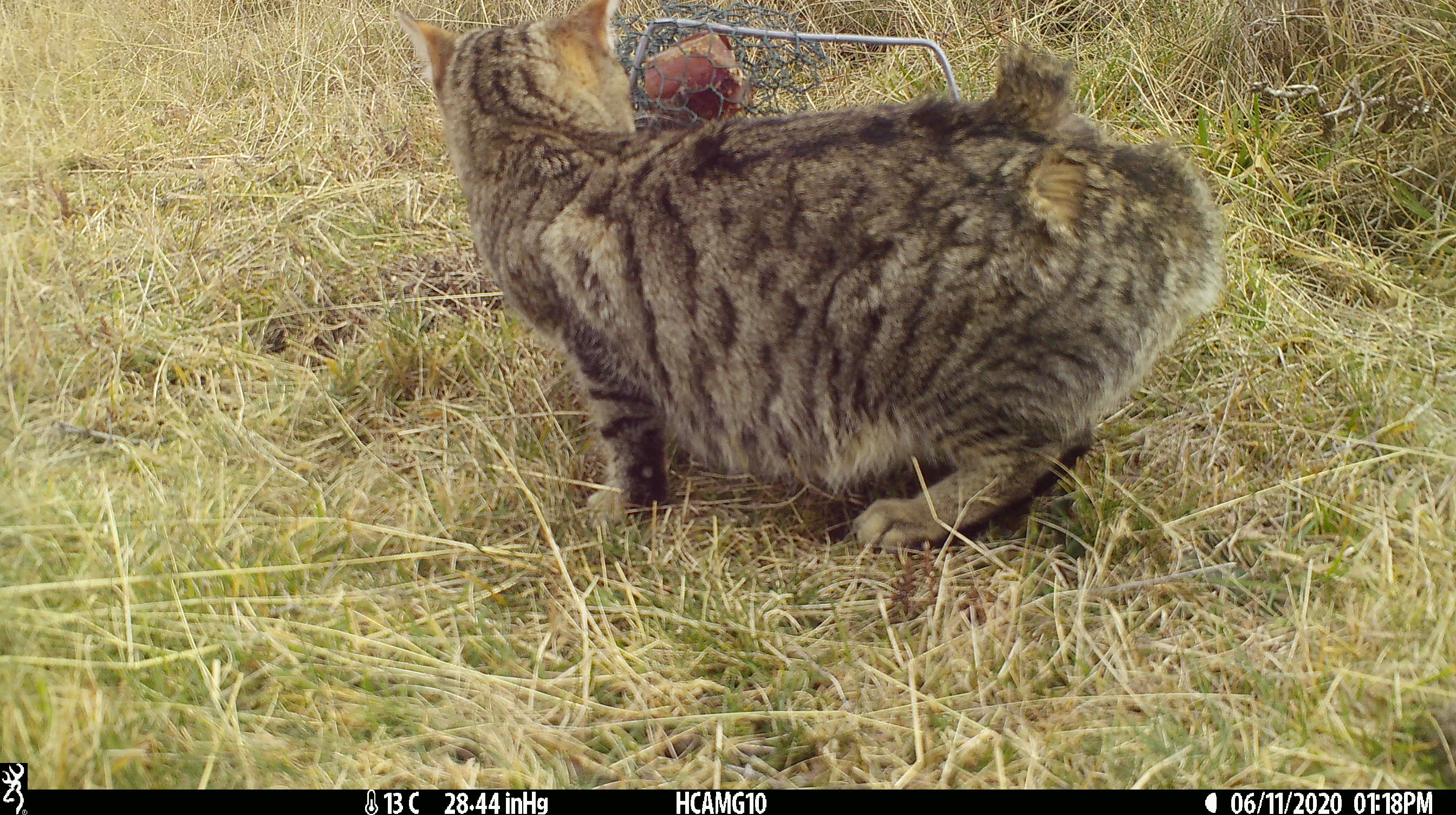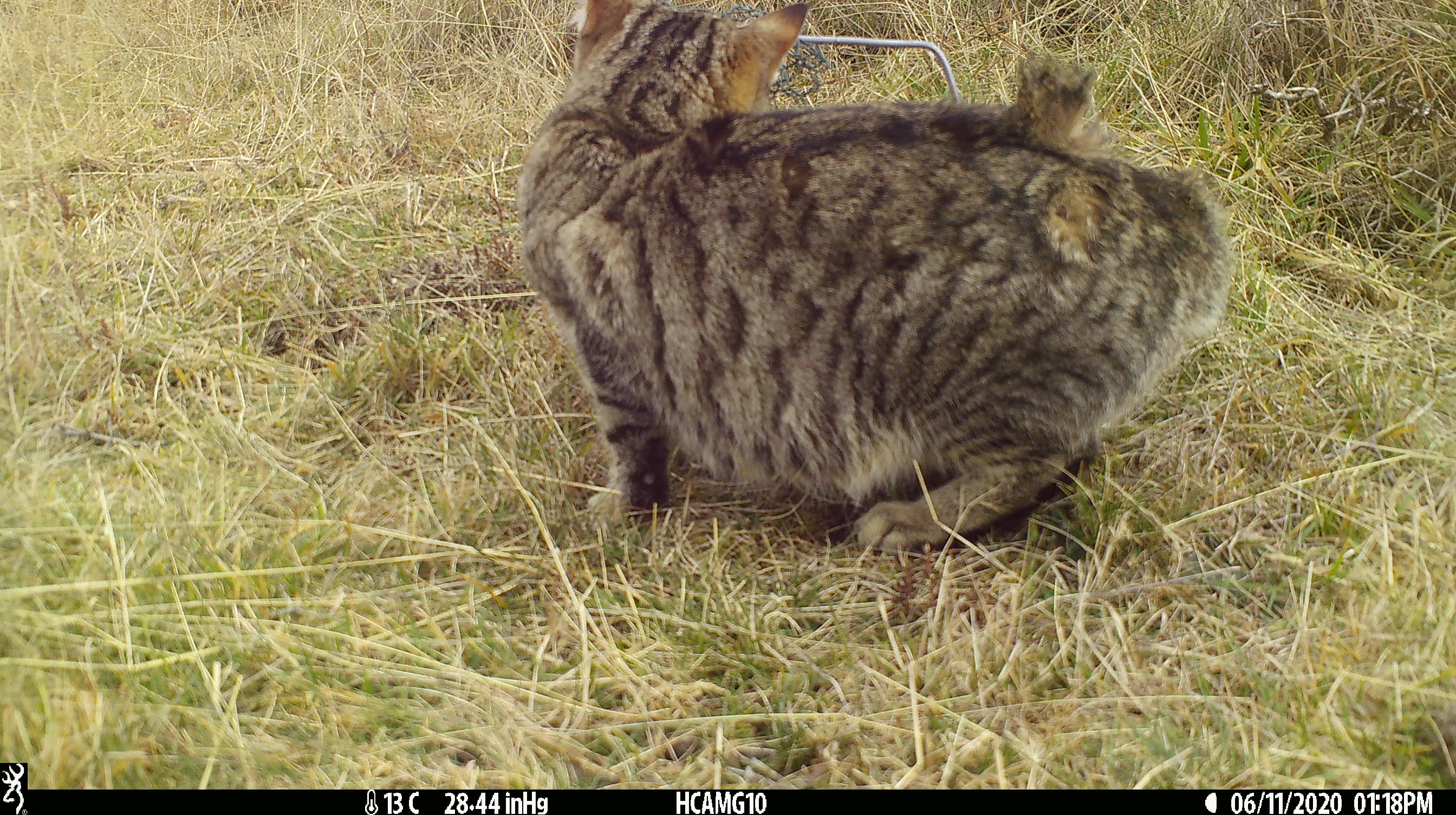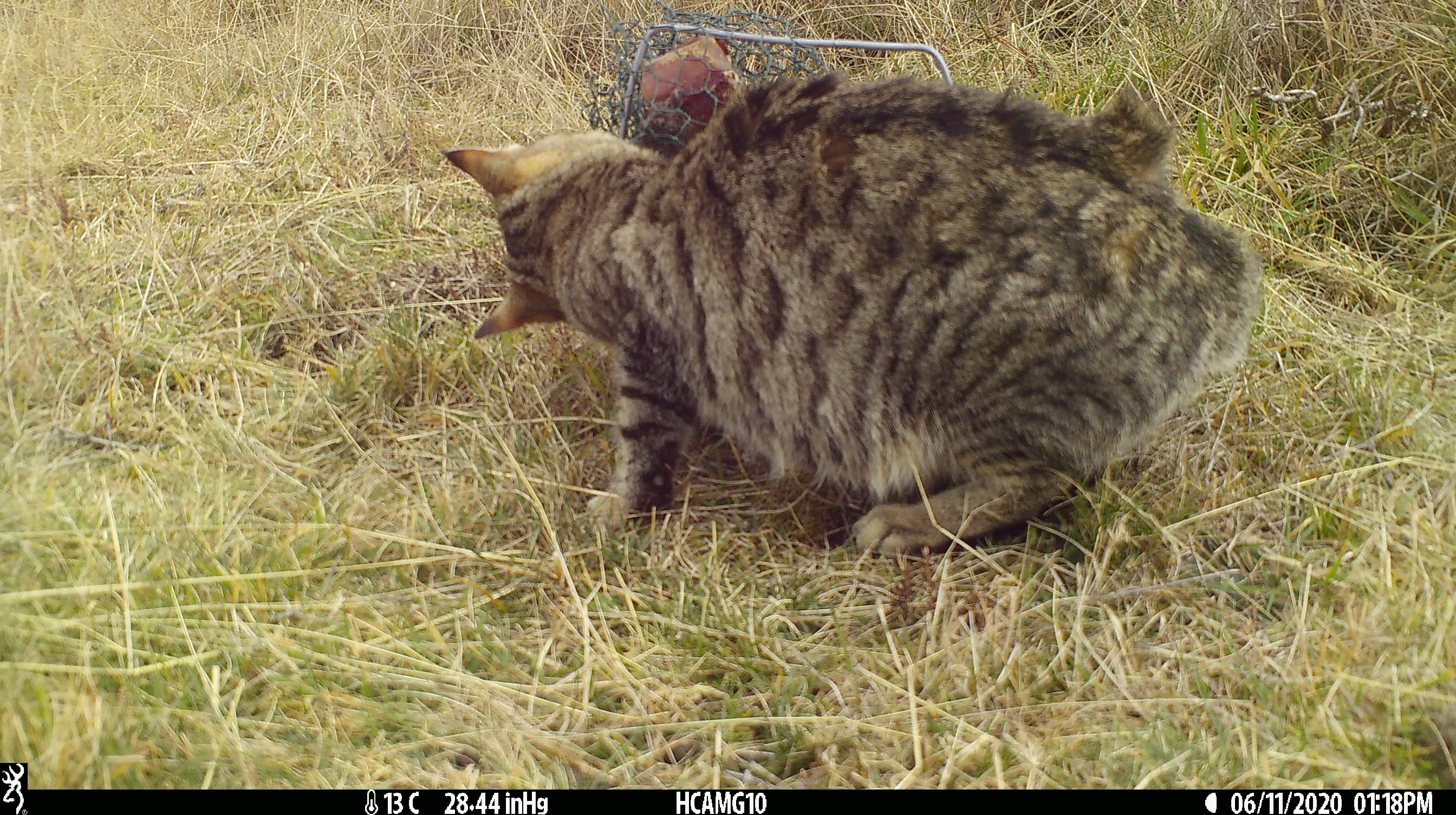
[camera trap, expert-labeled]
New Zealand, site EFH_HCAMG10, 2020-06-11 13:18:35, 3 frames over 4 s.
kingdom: Animalia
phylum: Chordata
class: Mammalia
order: Carnivora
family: Felidae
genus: Felis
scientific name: Felis catus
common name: domestic cat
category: cat